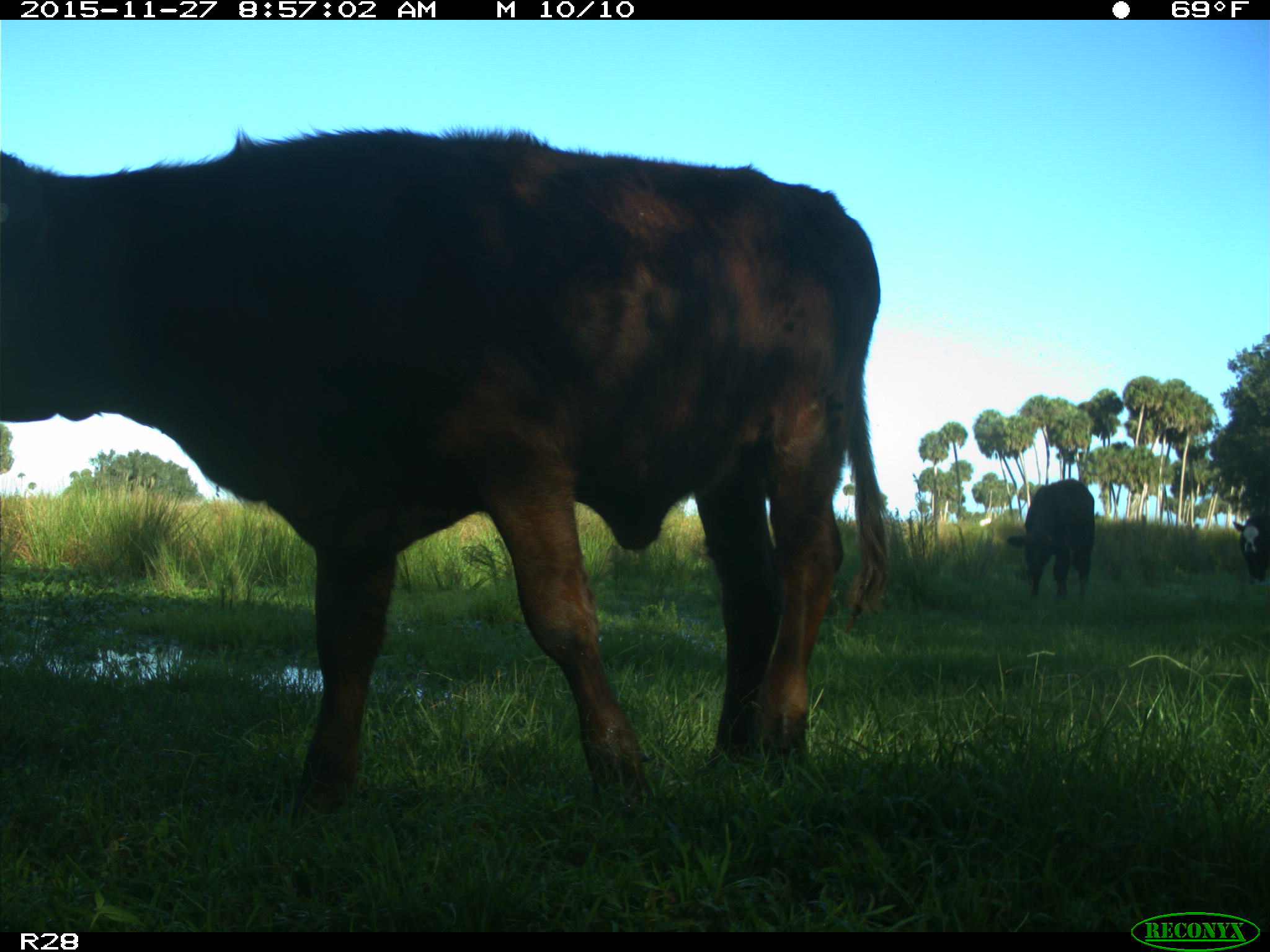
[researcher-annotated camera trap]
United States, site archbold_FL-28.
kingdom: Animalia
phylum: Chordata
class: Mammalia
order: Artiodactyla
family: Bovidae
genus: Bos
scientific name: Bos taurus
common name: domestic cow